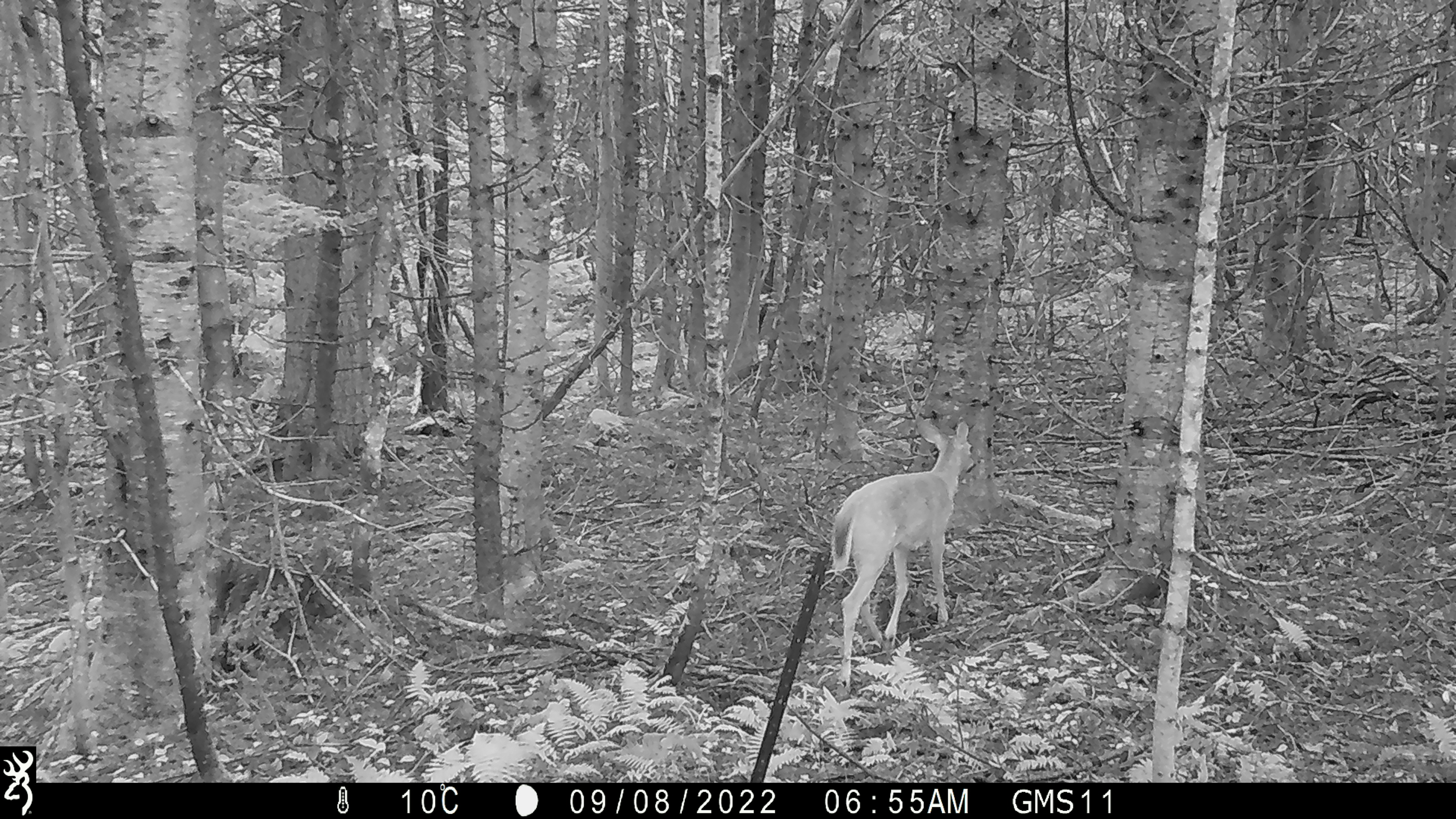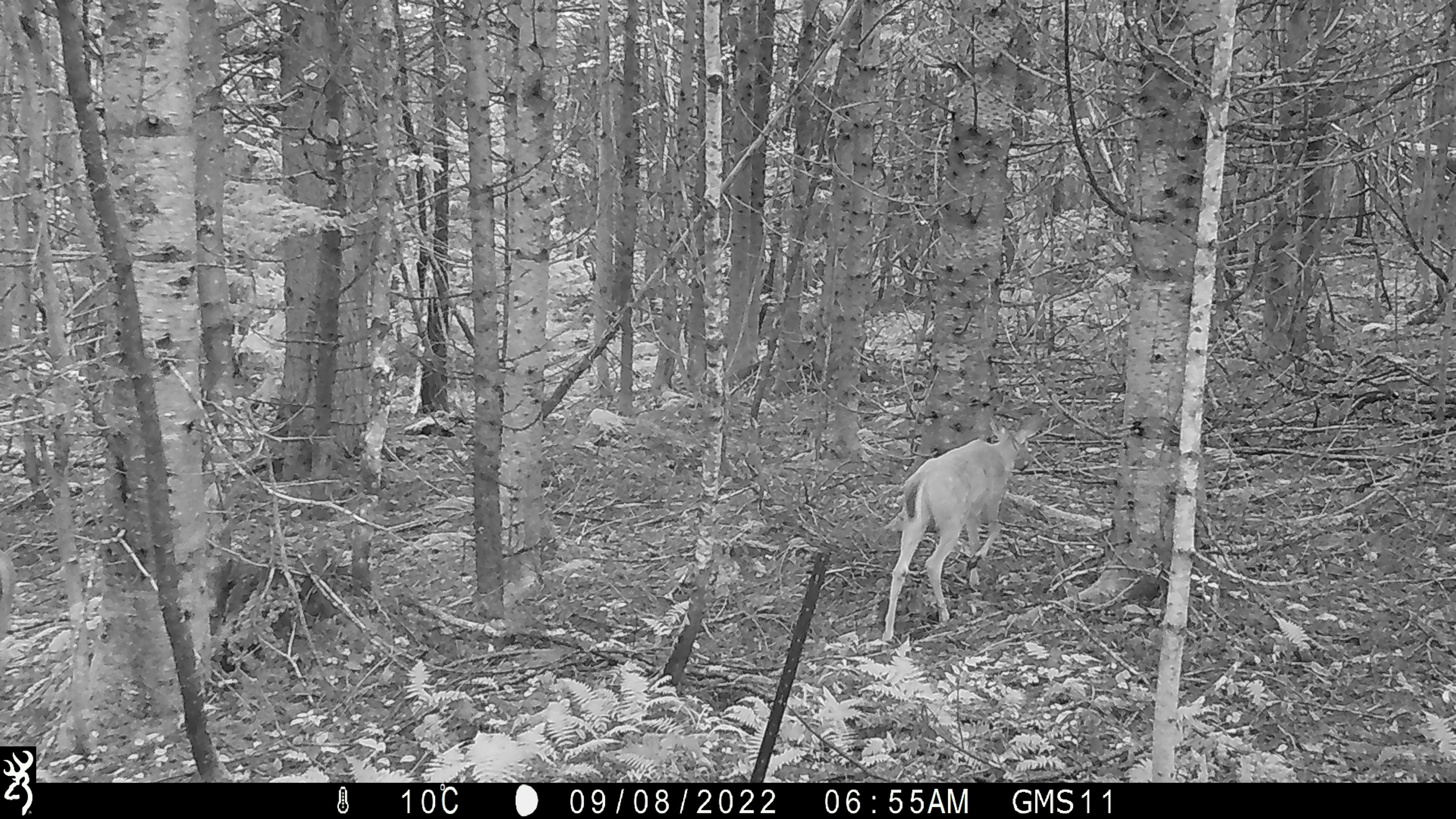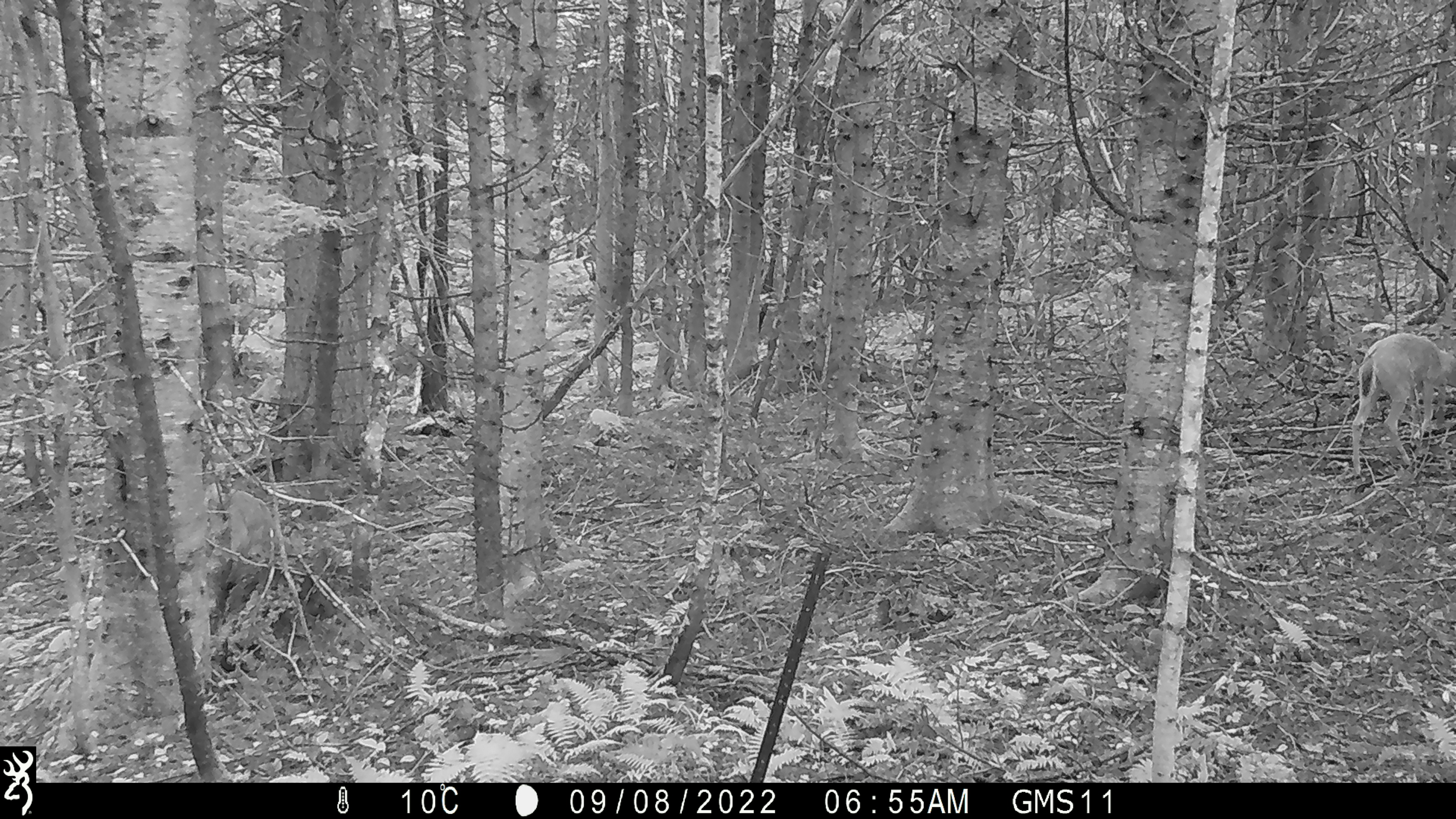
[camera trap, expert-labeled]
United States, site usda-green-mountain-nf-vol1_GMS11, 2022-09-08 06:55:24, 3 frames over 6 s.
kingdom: Animalia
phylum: Chordata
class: Mammalia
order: Artiodactyla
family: Cervidae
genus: Odocoileus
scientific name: Odocoileus virginianus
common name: white-tailed deer